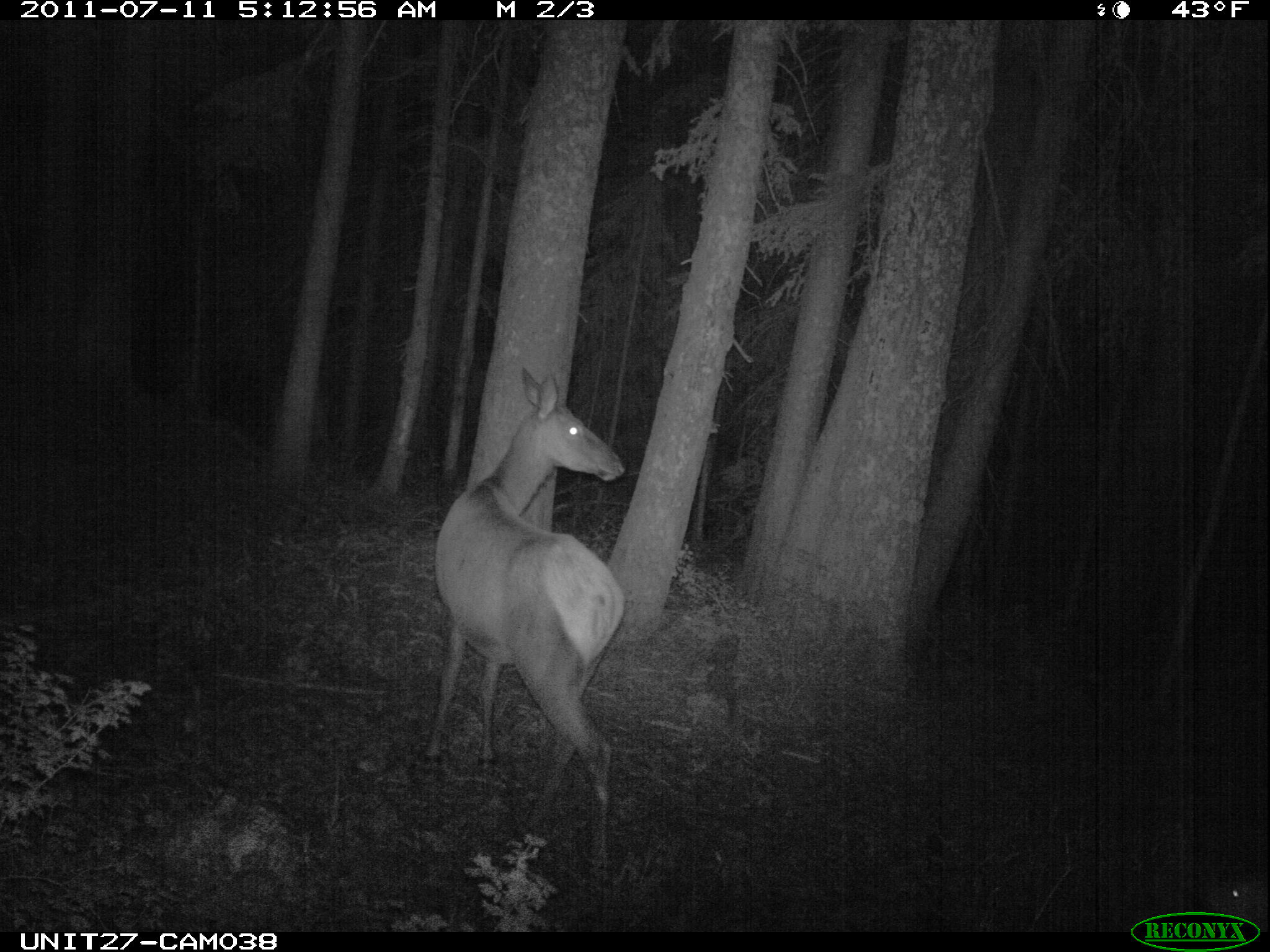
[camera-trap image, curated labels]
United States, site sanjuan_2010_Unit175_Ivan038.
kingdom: Animalia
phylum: Chordata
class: Mammalia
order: Artiodactyla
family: Cervidae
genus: Cervus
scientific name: Cervus elaphus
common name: red deer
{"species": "Cervus elaphus (red deer)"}